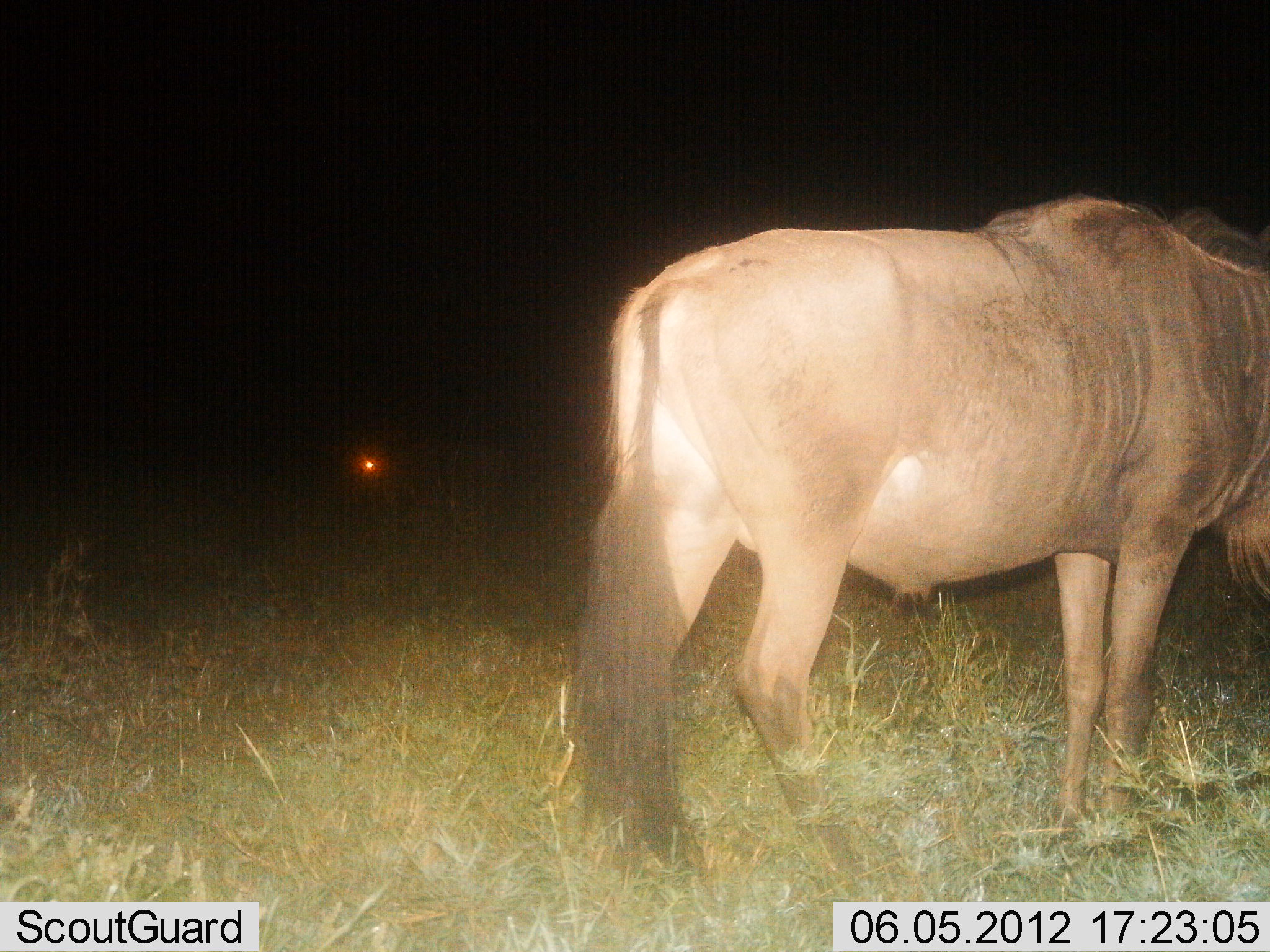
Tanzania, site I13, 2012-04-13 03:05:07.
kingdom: Animalia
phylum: Chordata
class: Mammalia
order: Artiodactyla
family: Bovidae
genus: Connochaetes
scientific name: Connochaetes taurinus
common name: blue wildebeest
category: wildebeest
Wildebeest (blue wildebeest) (Connochaetes taurinus), count 1. Behavior (volunteer vote fractions): standing 100%, resting 4%, moving 0%, interacting 0%. Young present (vote fraction): 0%. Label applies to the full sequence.